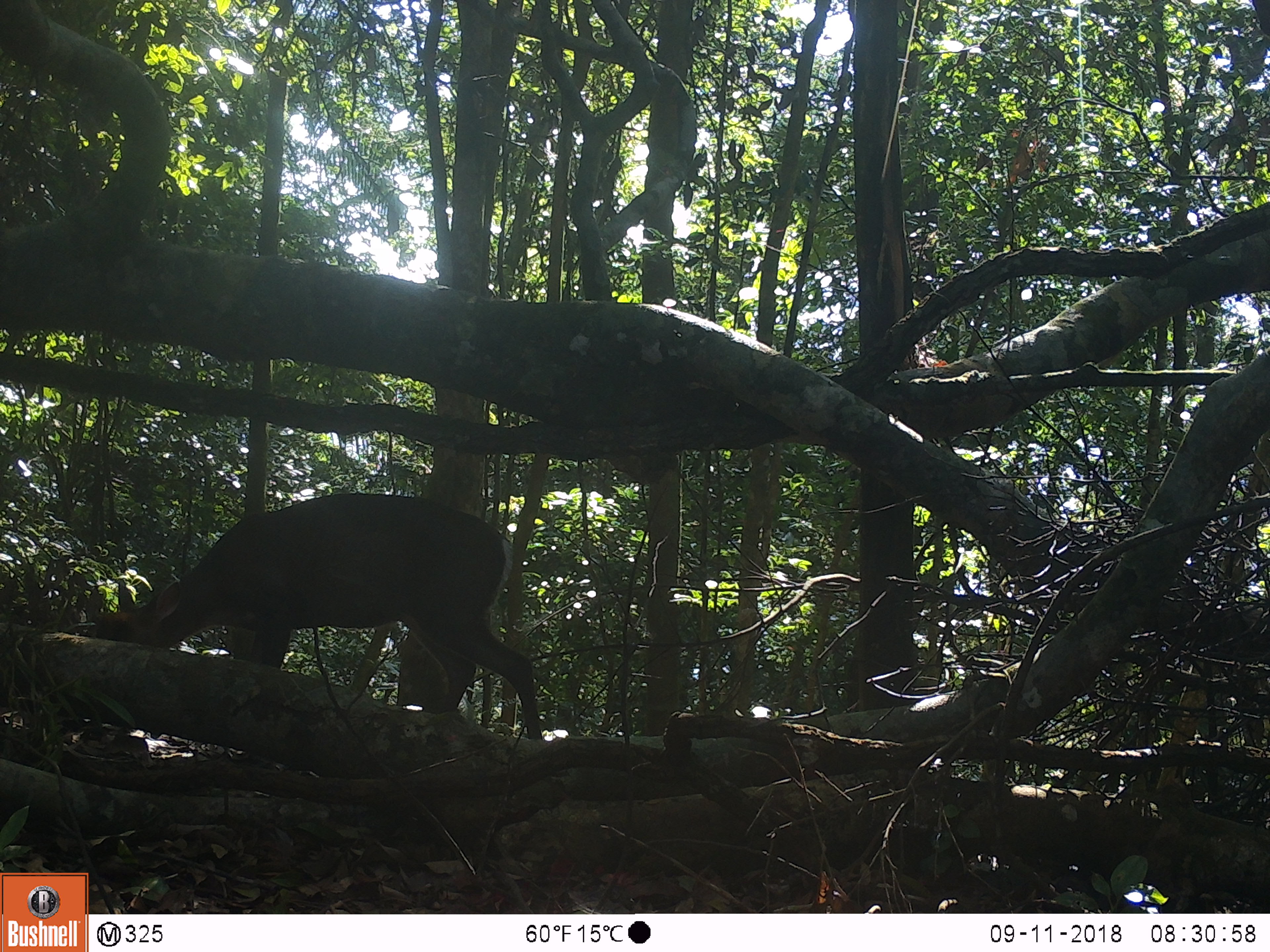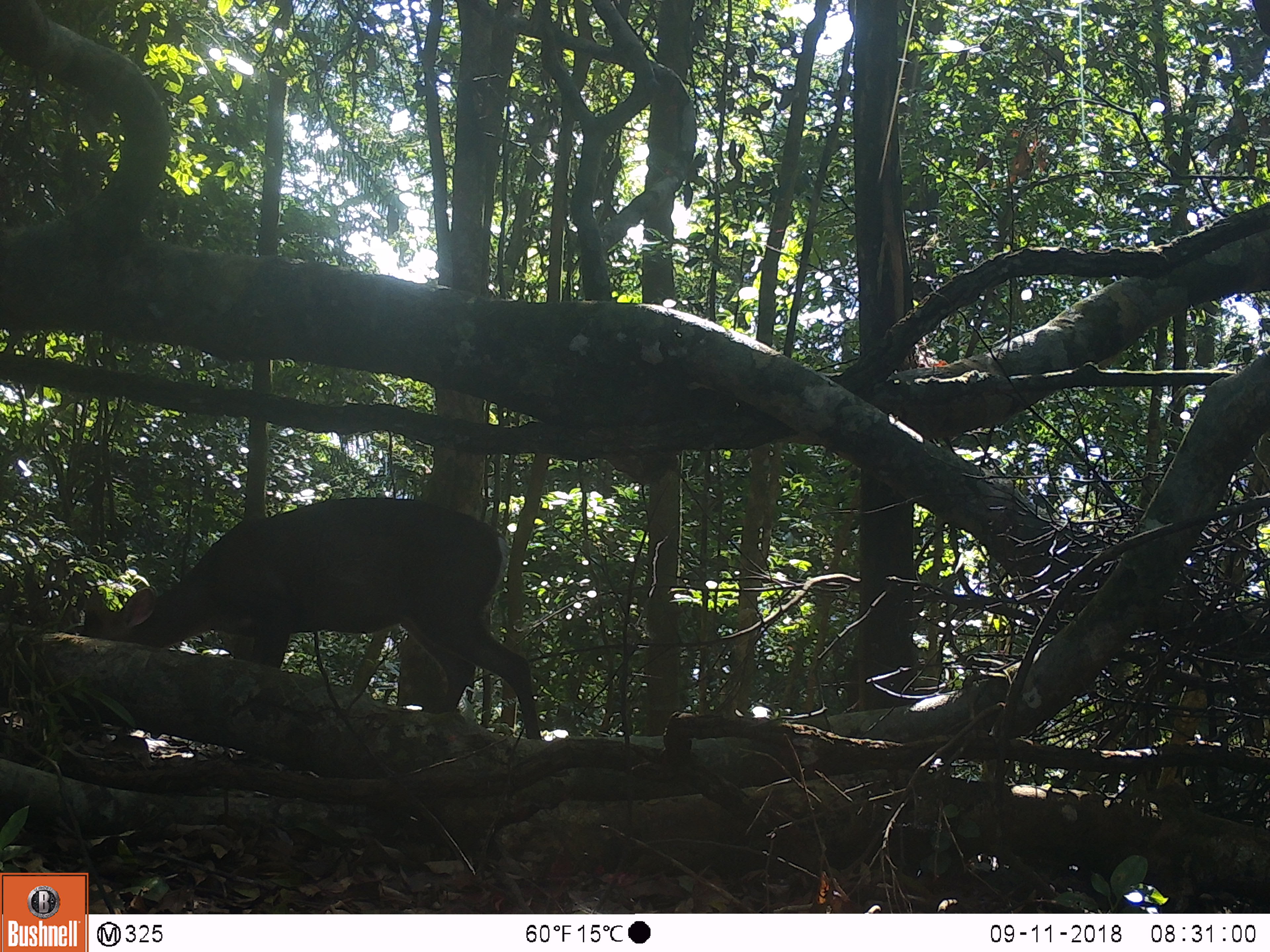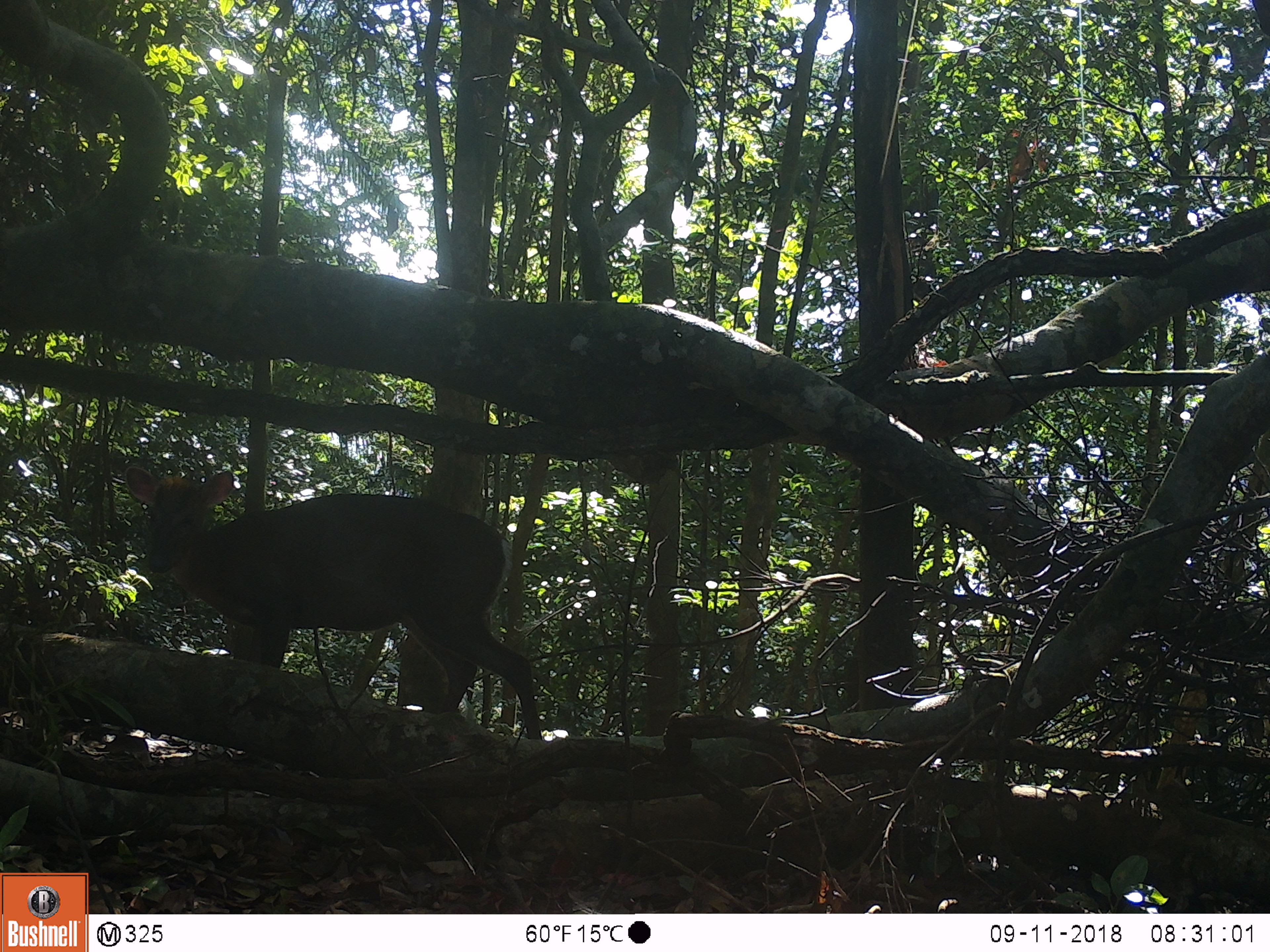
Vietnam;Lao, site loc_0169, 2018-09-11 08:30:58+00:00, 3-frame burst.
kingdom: Animalia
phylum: Chordata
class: Mammalia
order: Artiodactyla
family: Cervidae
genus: Muntiacus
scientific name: Muntiacus rooseveltorum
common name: roosevelt's muntjac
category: roosevelts muntjac group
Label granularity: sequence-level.